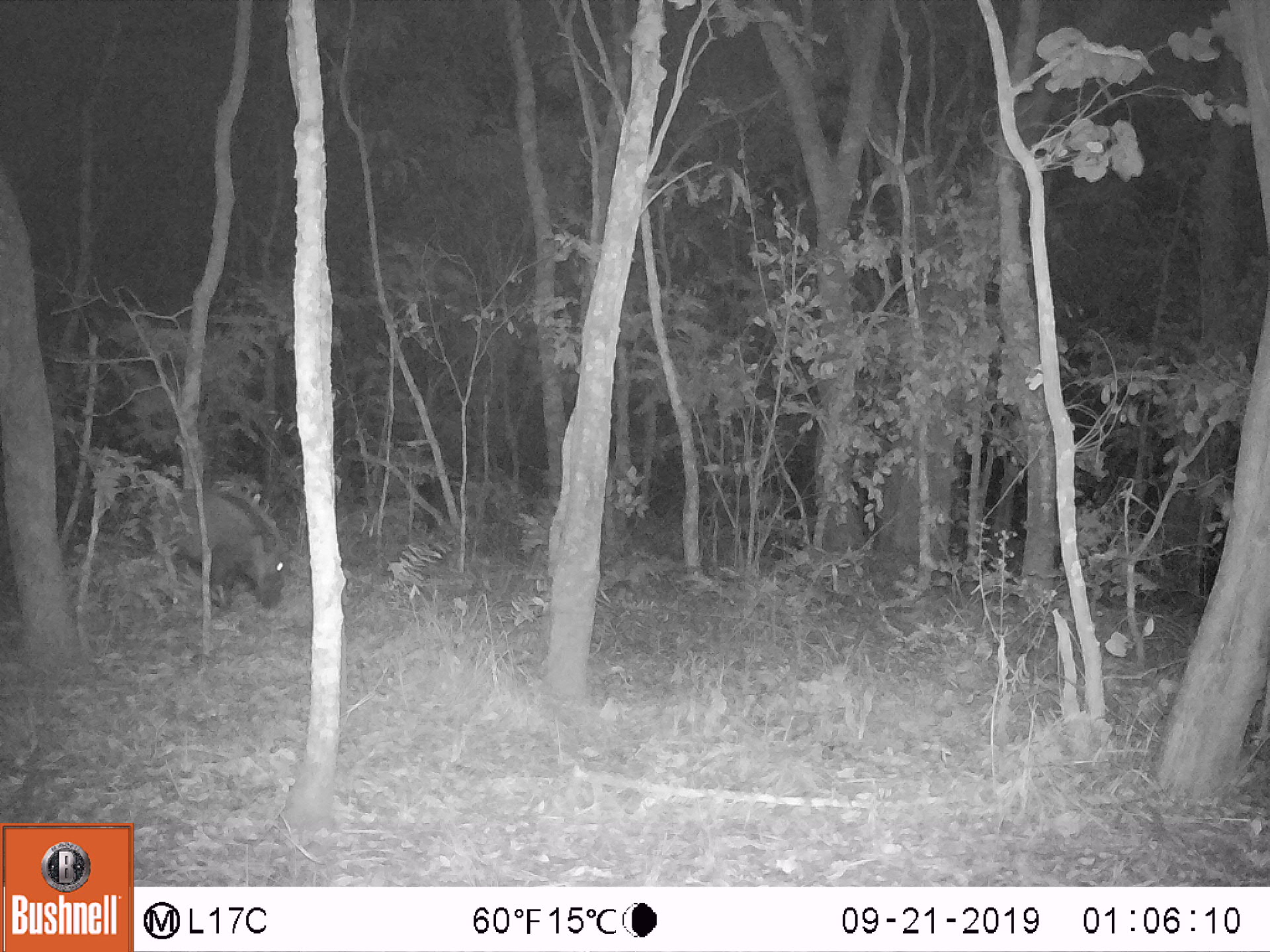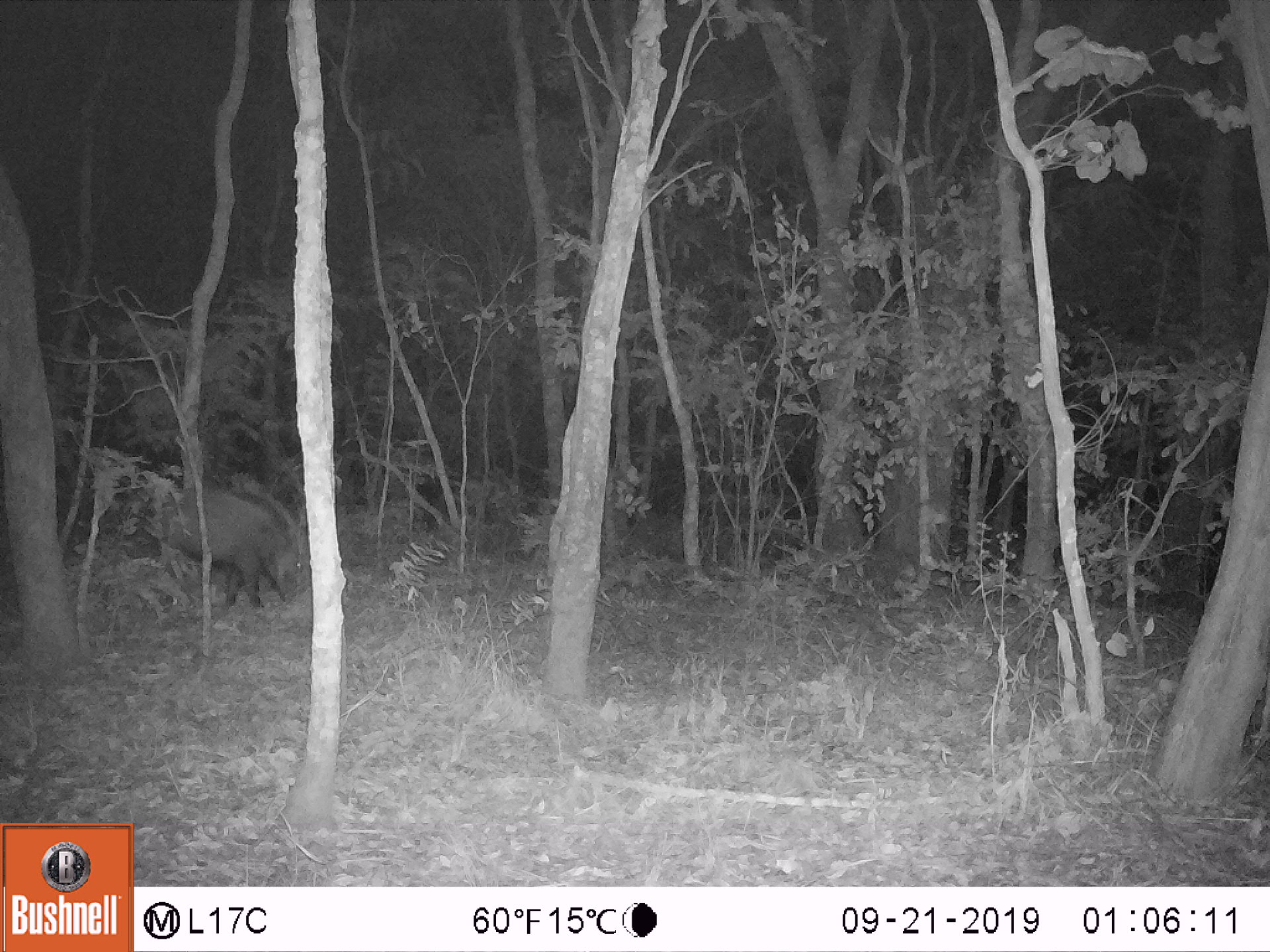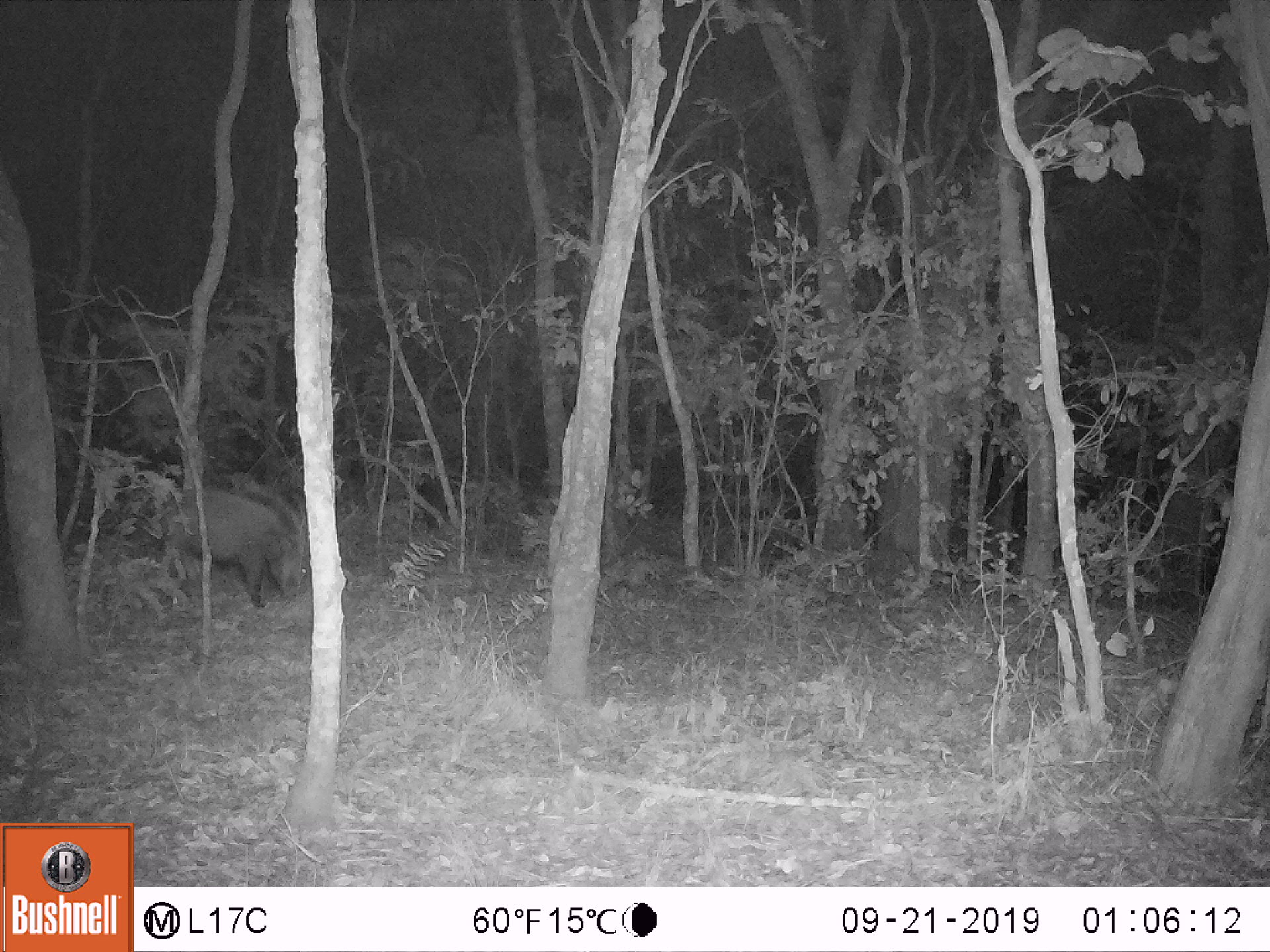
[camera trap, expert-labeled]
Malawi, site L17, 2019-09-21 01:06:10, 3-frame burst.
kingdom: Animalia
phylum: Chordata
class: Mammalia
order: Artiodactyla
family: Suidae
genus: Potamochoerus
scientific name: Potamochoerus larvatus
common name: bushpig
Bushpig (Potamochoerus larvatus), count 1.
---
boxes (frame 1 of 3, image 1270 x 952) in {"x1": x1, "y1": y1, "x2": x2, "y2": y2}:
bushpig: {"x1": 133, "y1": 480, "x2": 292, "y2": 611}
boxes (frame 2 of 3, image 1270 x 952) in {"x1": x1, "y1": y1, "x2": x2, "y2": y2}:
bushpig: {"x1": 146, "y1": 478, "x2": 306, "y2": 615}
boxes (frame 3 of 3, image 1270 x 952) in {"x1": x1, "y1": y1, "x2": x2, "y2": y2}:
bushpig: {"x1": 161, "y1": 477, "x2": 310, "y2": 609}